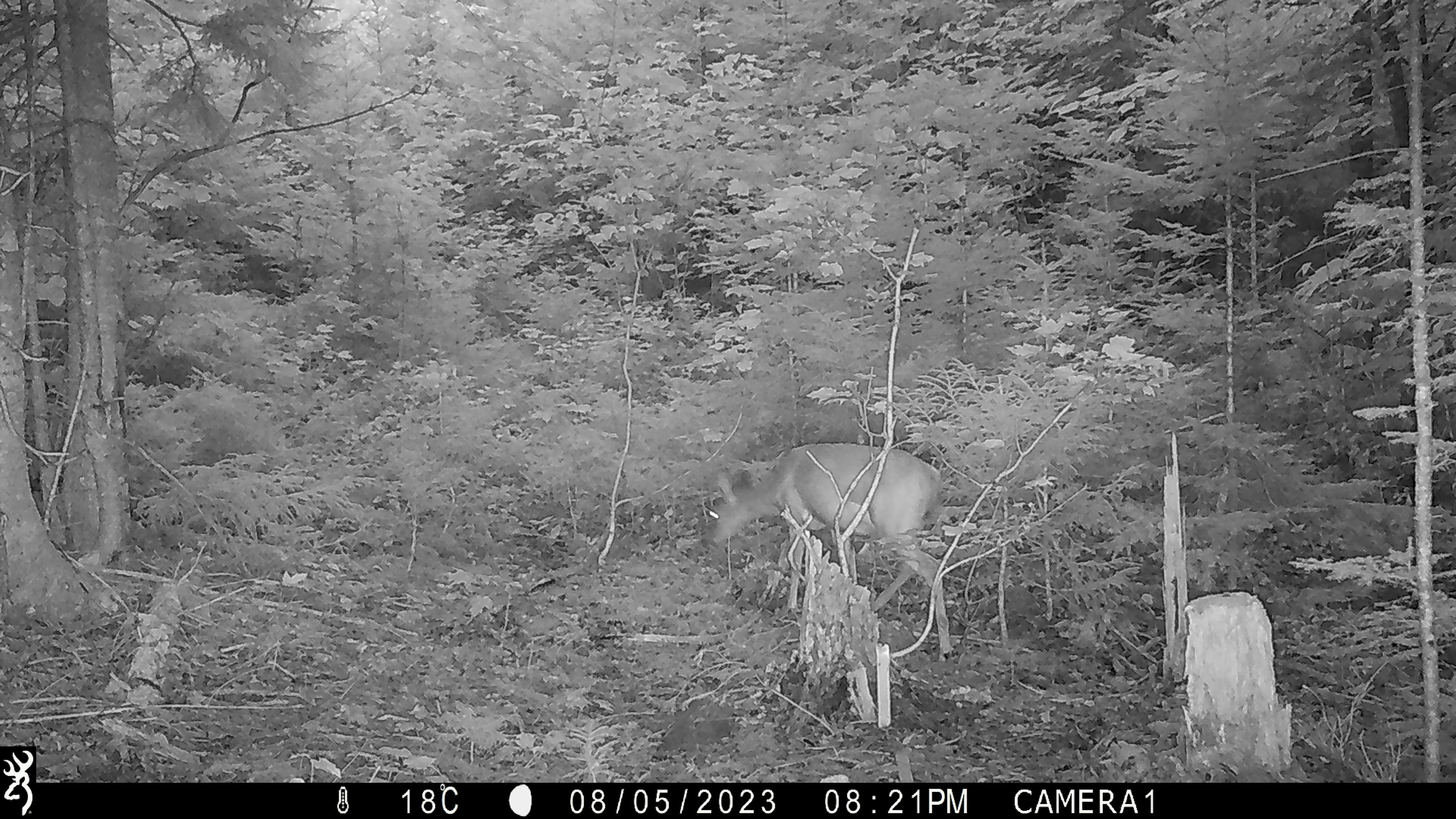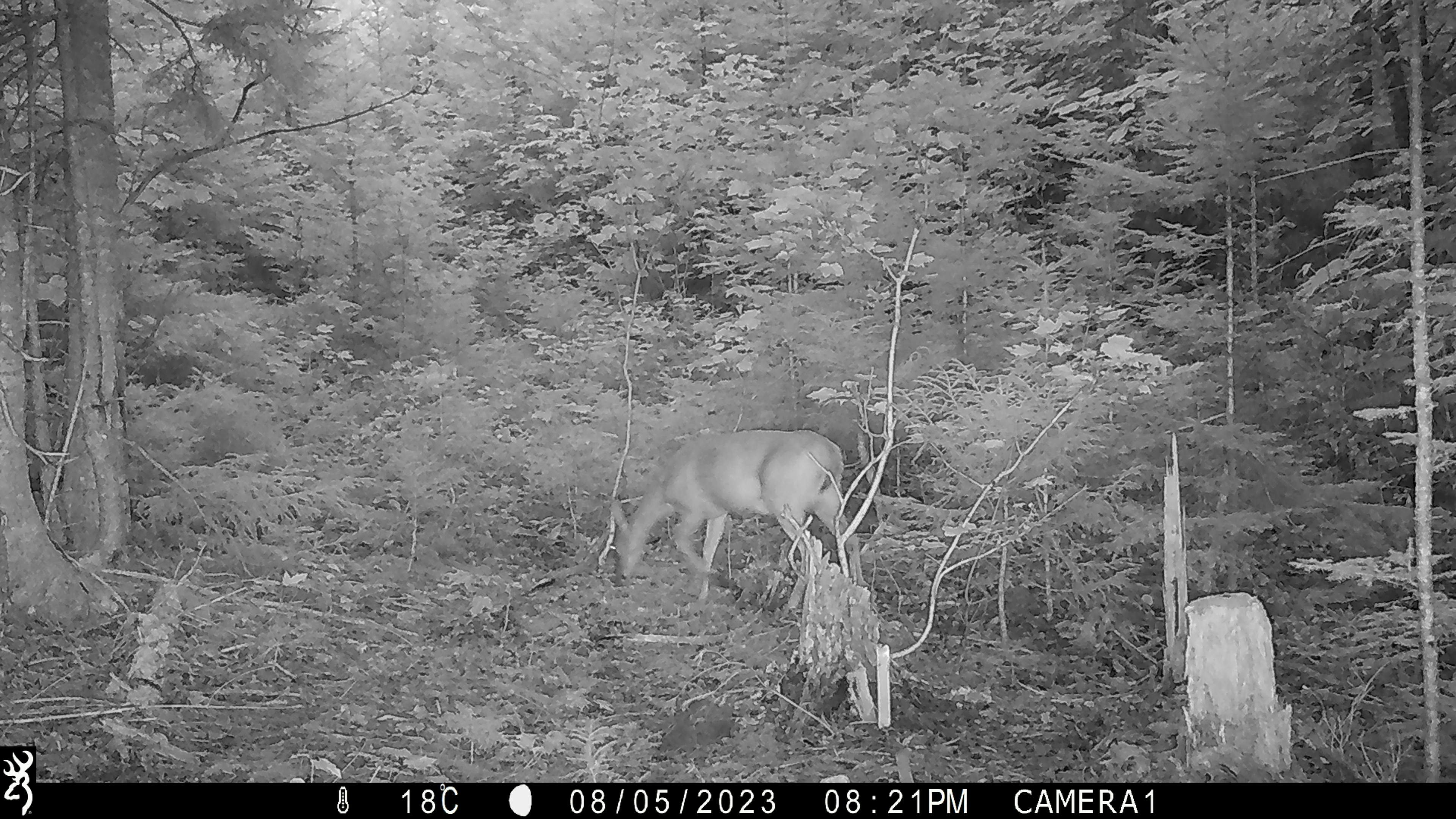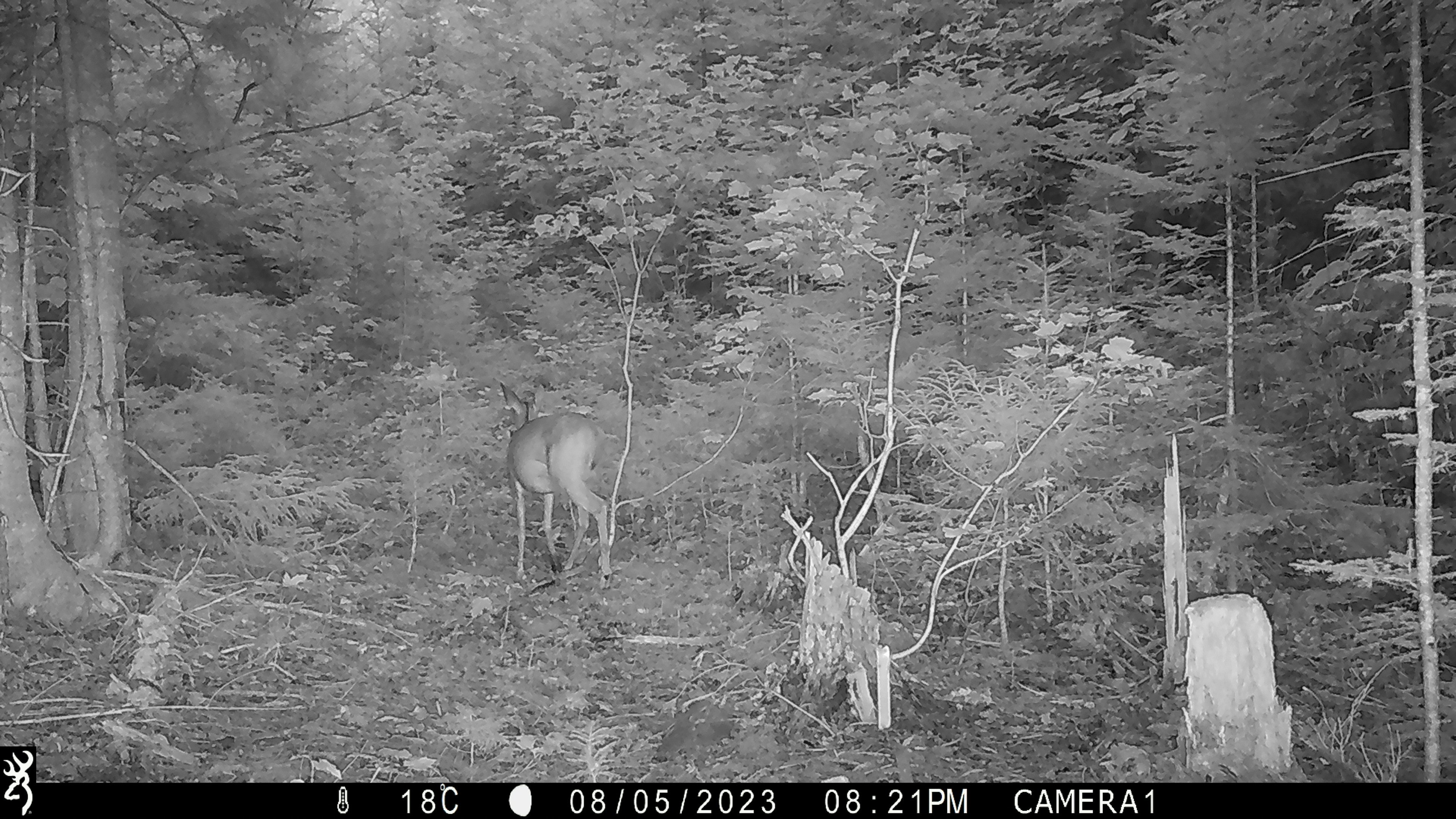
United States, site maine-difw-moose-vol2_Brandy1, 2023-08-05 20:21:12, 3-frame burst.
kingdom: Animalia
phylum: Chordata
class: Mammalia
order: Artiodactyla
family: Cervidae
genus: Odocoileus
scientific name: Odocoileus virginianus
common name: white-tailed deer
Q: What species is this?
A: White-tailed deer (Odocoileus virginianus).